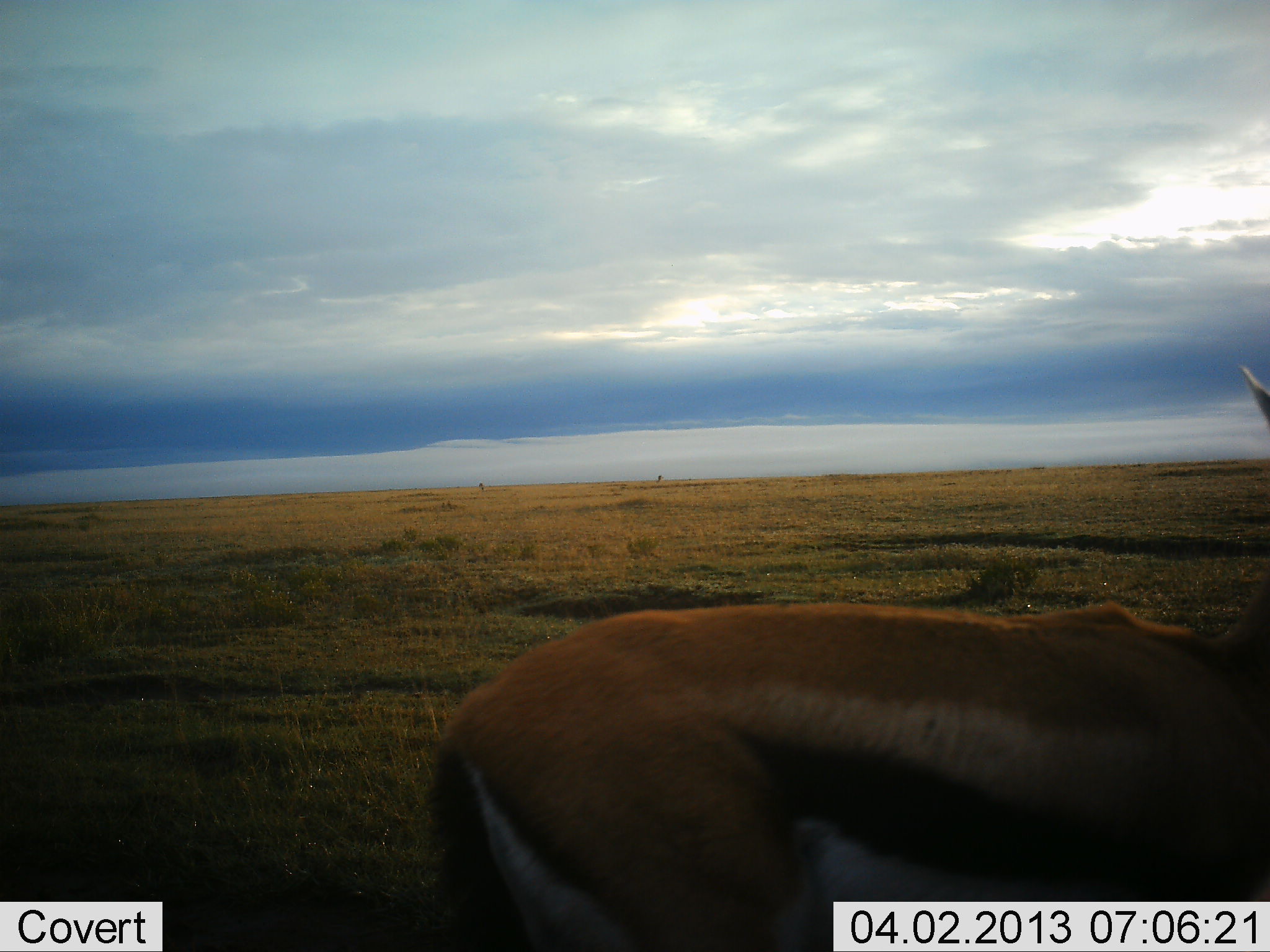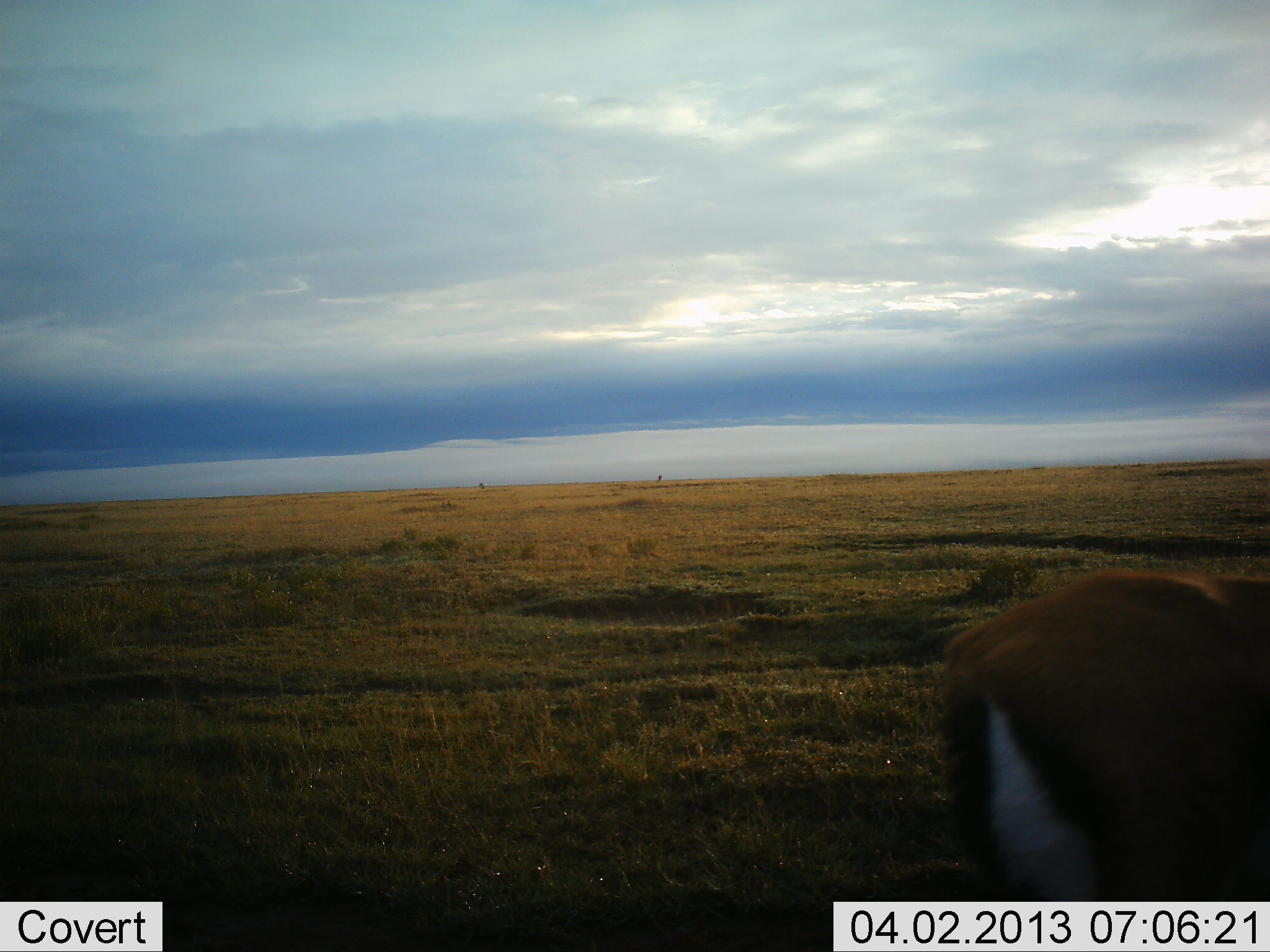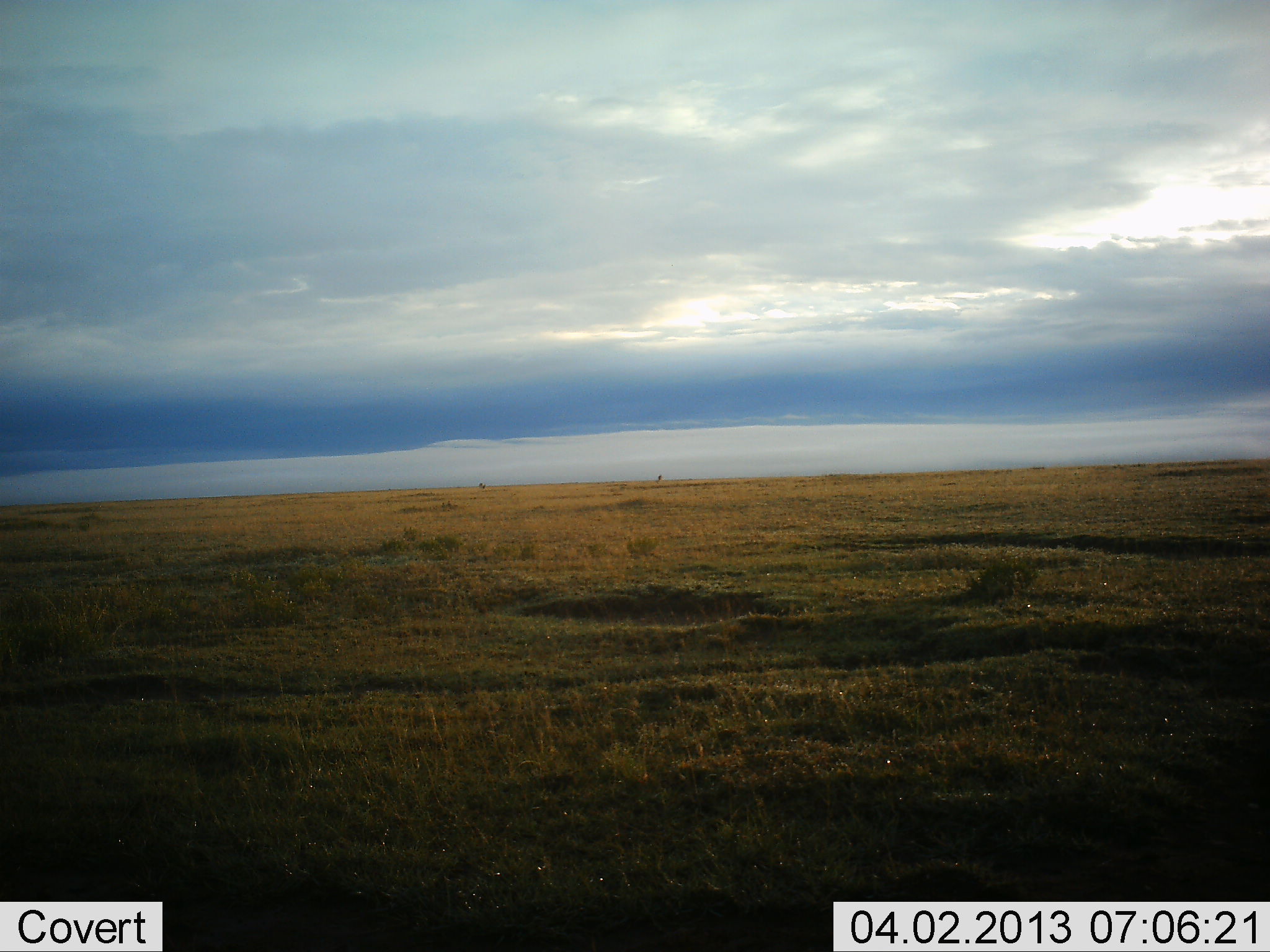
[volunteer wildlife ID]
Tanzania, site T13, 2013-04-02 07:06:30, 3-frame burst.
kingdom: Animalia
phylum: Chordata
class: Mammalia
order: Artiodactyla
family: Bovidae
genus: Eudorcas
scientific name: Eudorcas thomsonii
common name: thomson's gazelle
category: gazellethomsons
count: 1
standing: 11%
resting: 0%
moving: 89%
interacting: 0%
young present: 0%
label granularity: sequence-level